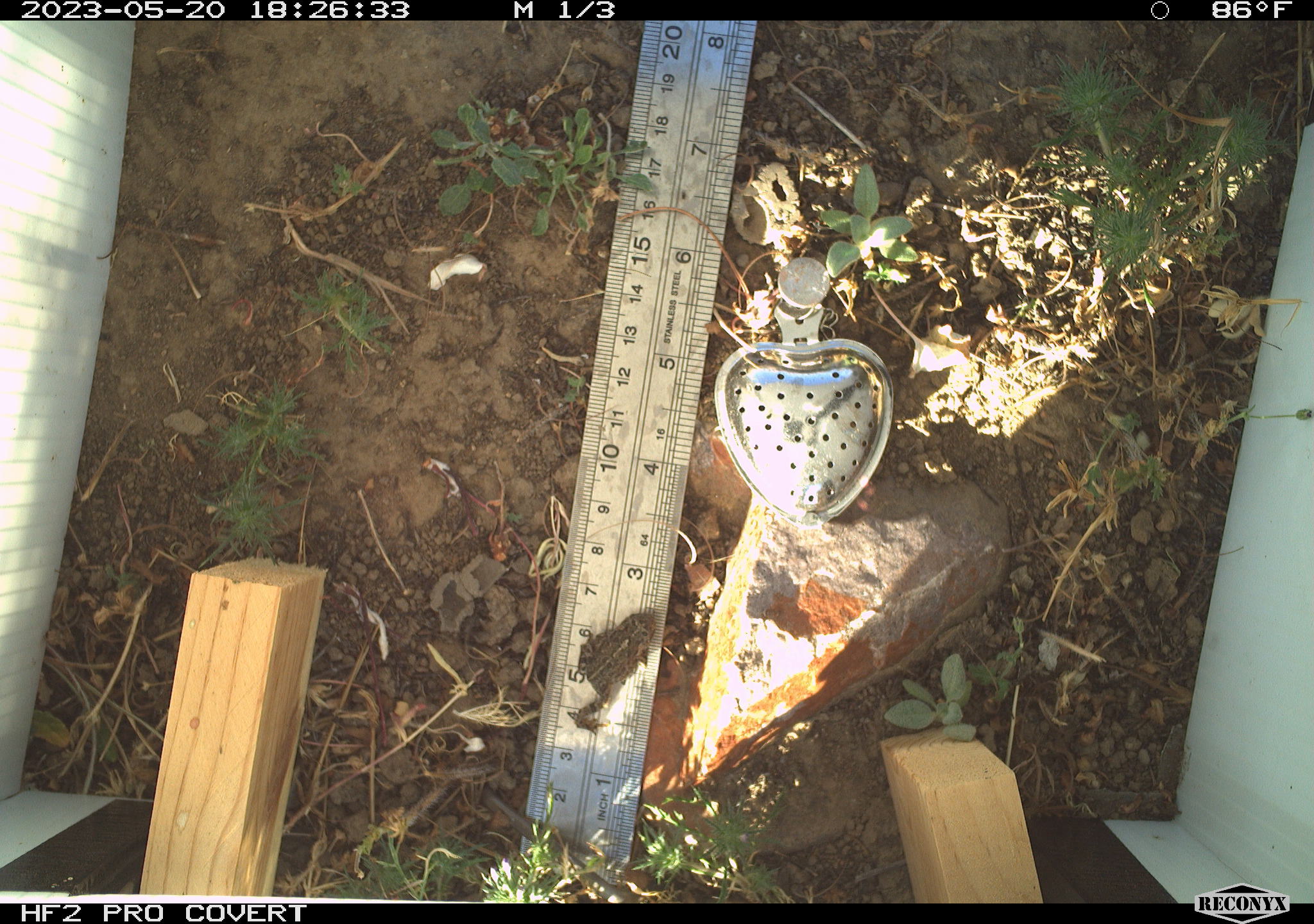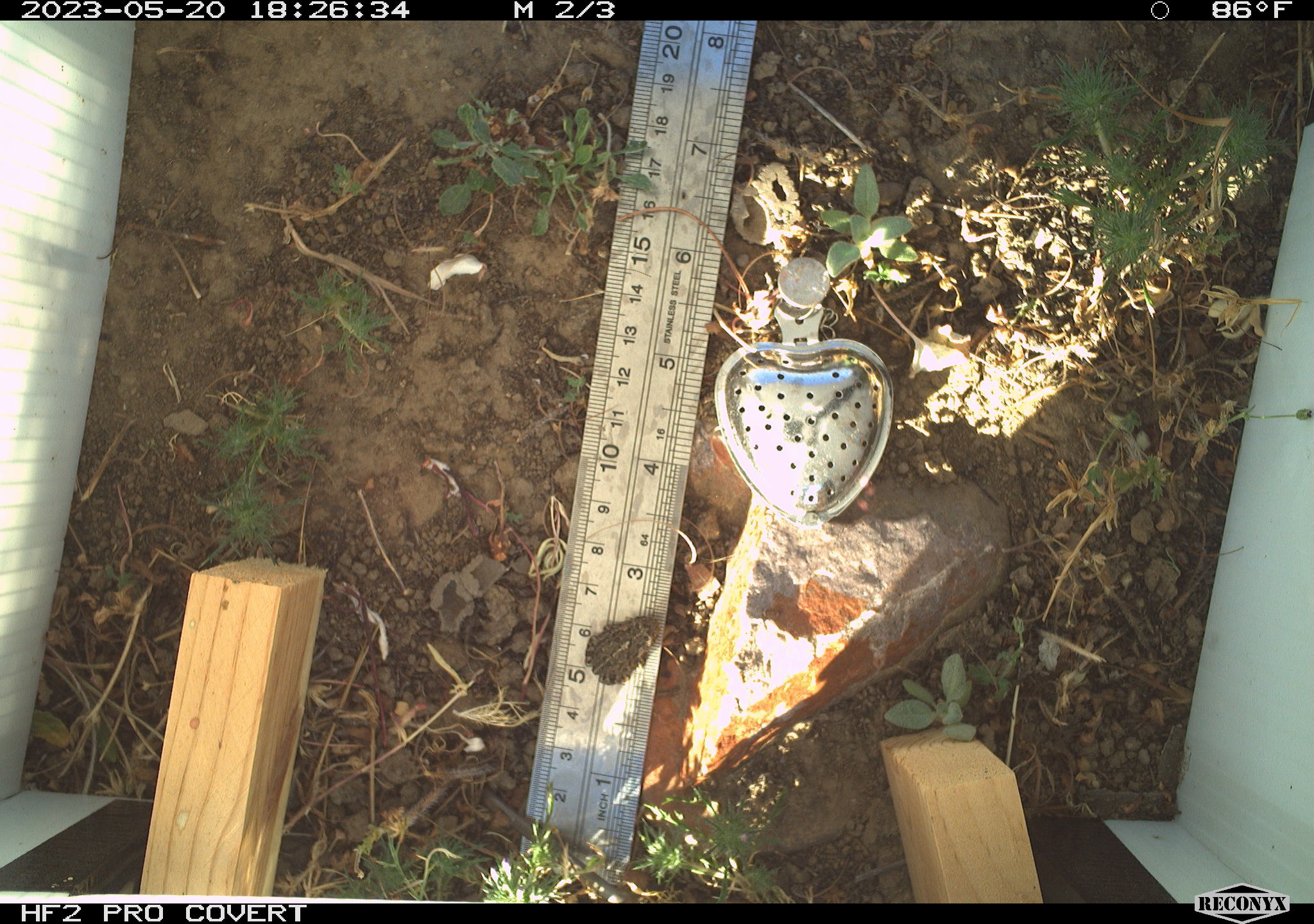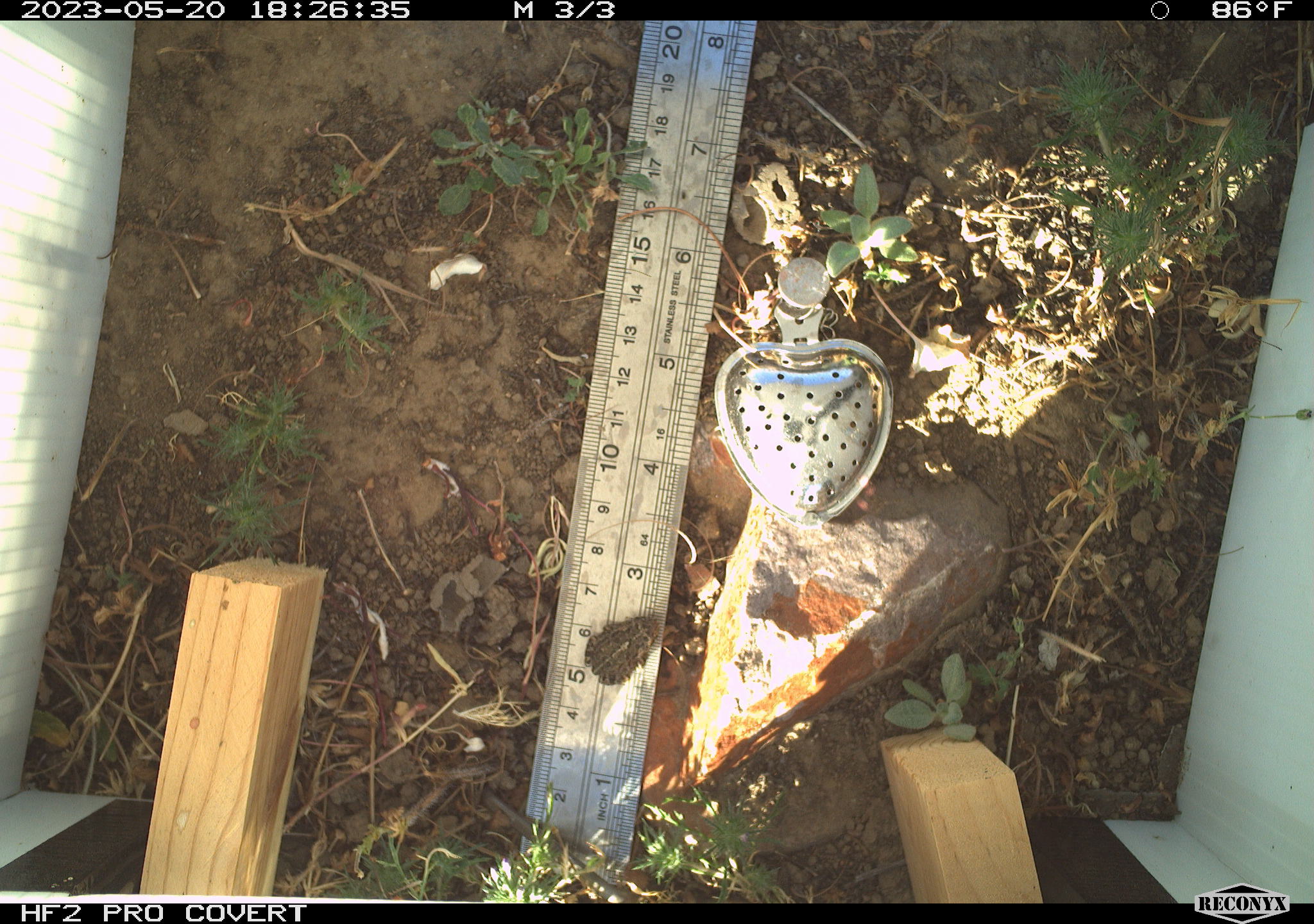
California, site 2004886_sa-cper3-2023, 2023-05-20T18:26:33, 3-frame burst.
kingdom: Animalia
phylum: Chordata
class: Amphibia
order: Anura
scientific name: Anura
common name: frogs